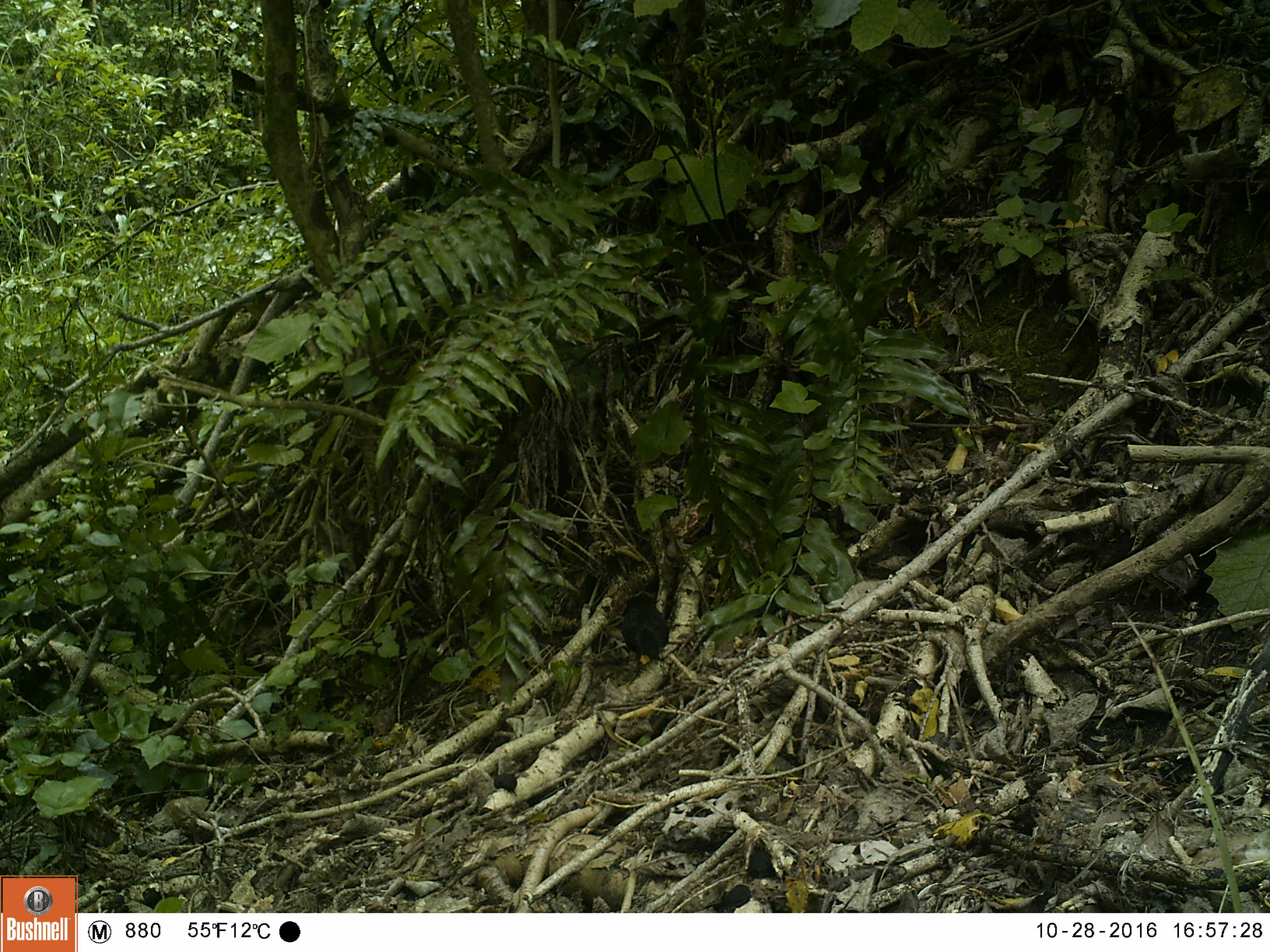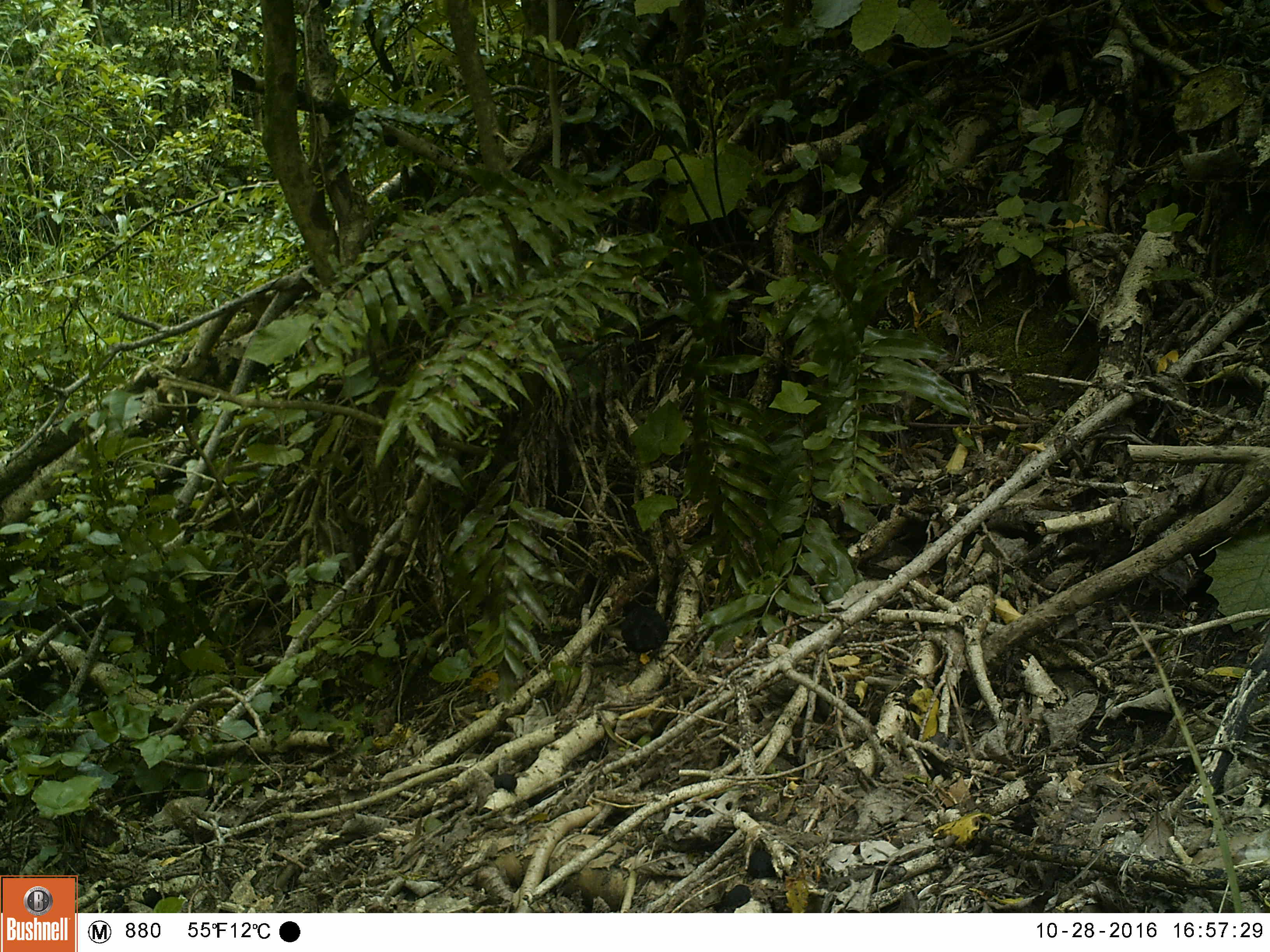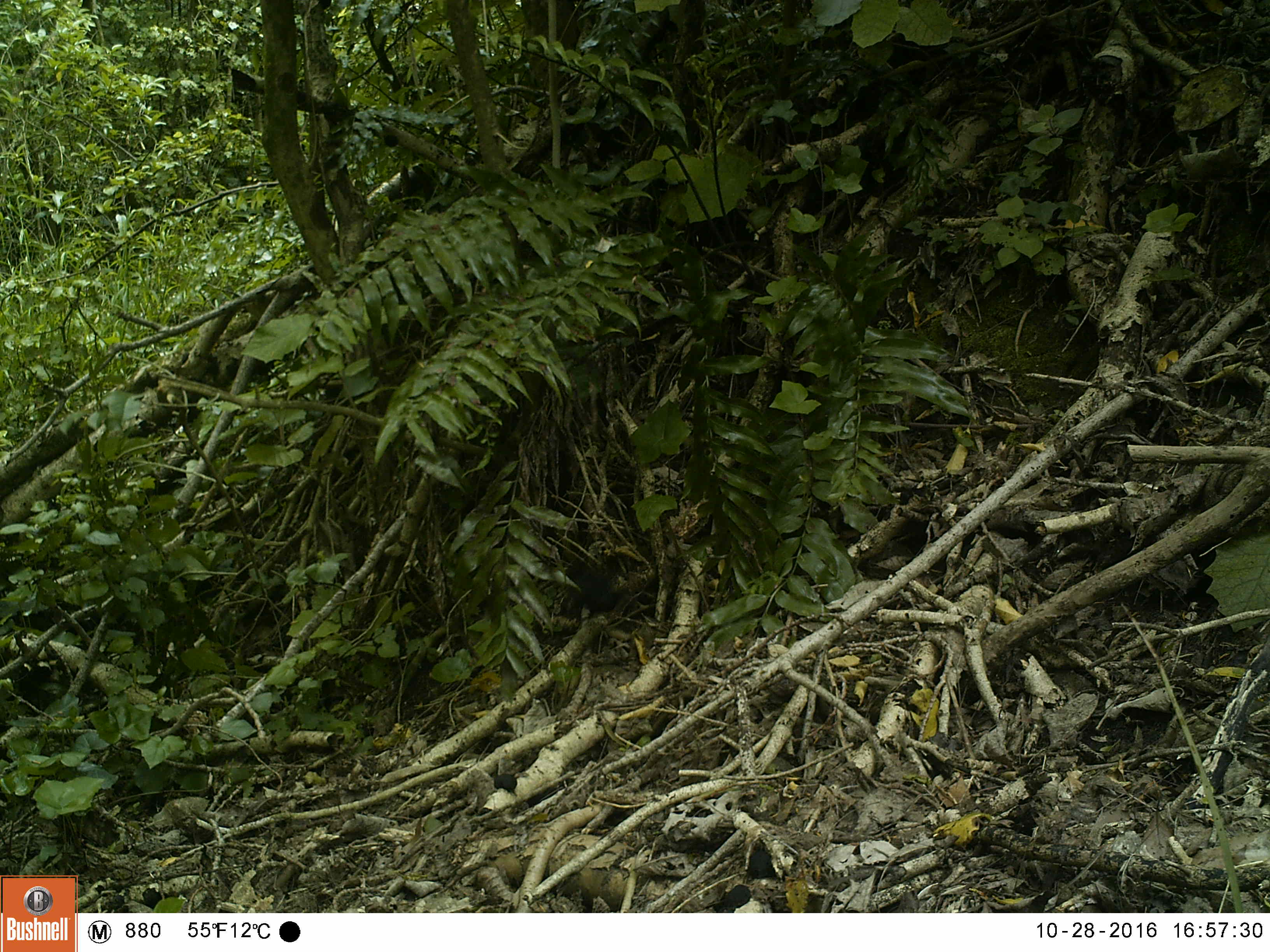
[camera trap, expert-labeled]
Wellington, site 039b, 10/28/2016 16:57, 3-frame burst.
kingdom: Animalia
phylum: Chordata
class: Aves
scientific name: Aves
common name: bird